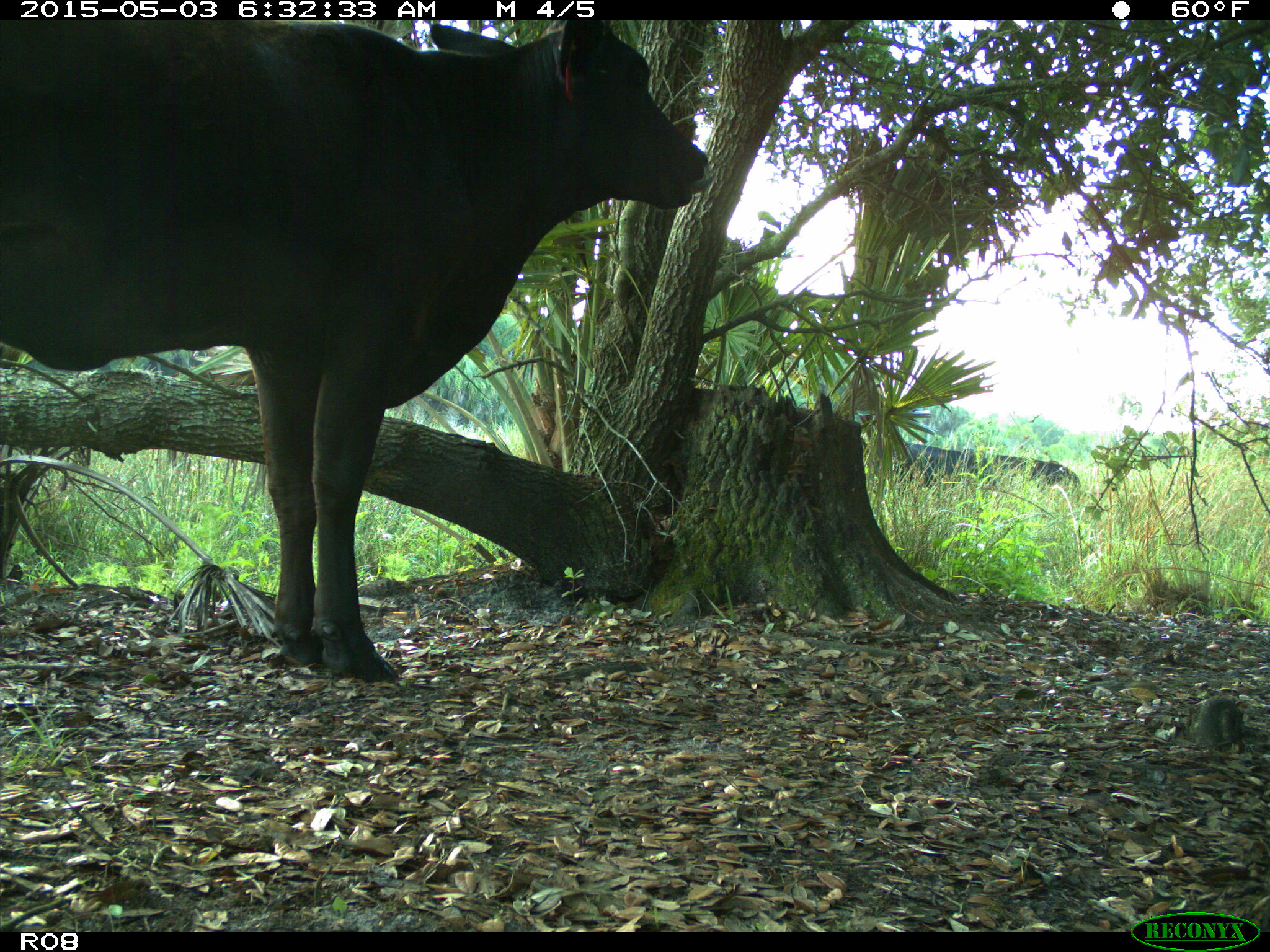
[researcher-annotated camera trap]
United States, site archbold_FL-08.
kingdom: Animalia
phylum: Chordata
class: Mammalia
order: Artiodactyla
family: Bovidae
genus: Bos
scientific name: Bos taurus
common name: domestic cow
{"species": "Bos taurus (domestic cow)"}